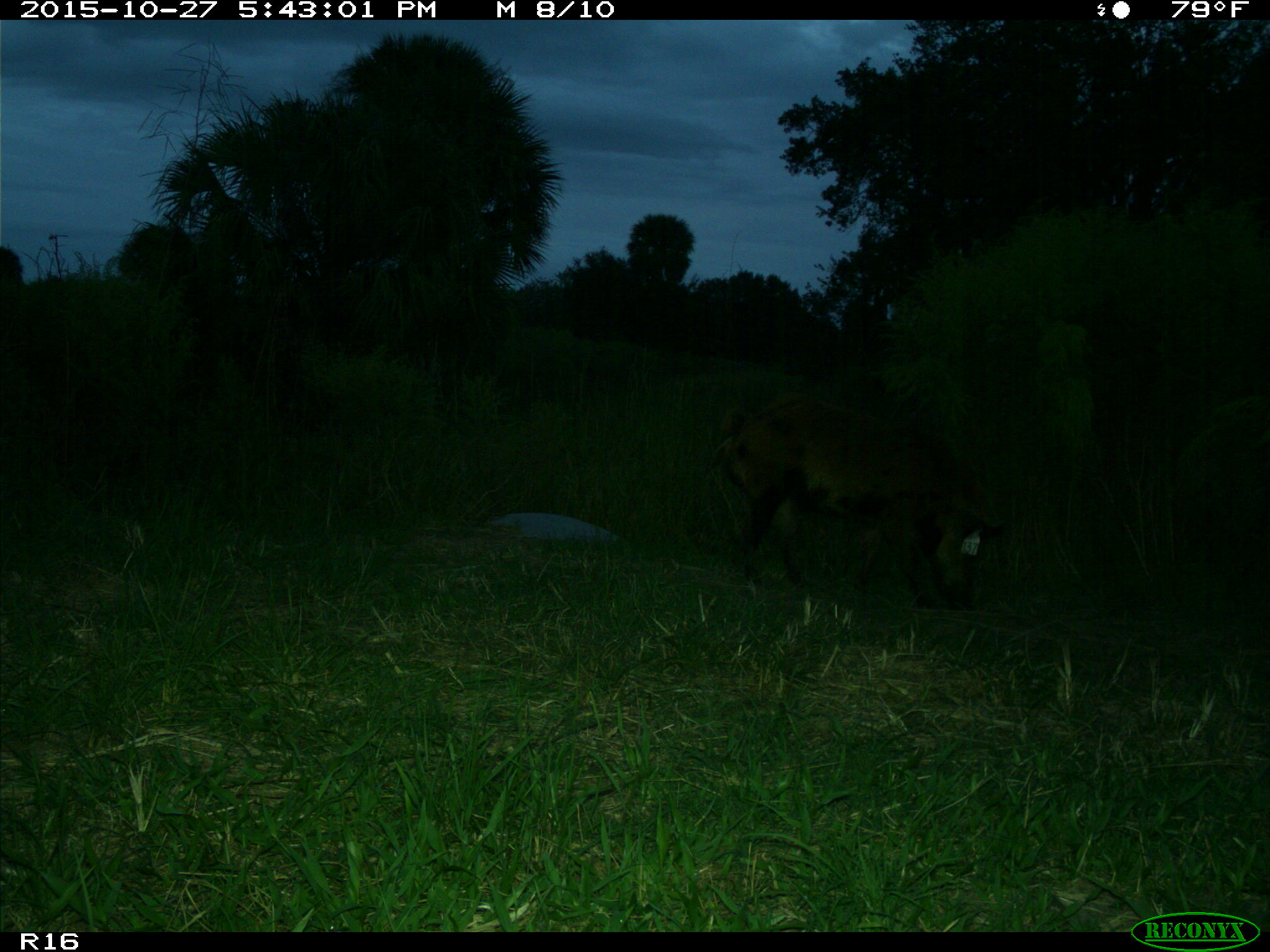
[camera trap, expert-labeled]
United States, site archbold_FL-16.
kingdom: Animalia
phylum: Chordata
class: Mammalia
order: Artiodactyla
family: Suidae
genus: Sus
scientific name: Sus scrofa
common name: wild boar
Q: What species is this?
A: Sus scrofa (wild boar).